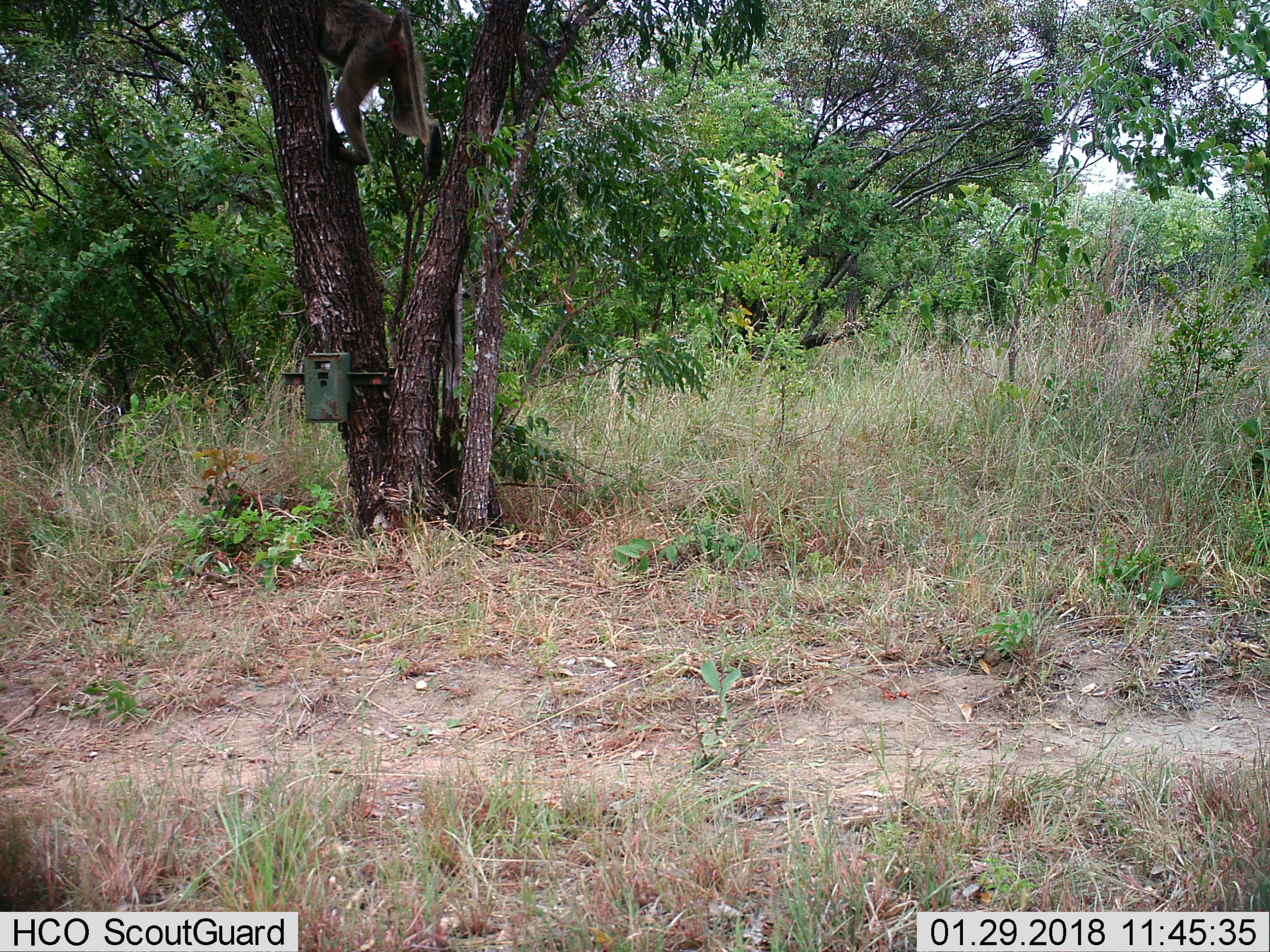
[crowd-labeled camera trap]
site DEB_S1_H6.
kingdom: Animalia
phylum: Chordata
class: Mammalia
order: Primates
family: Cercopithecidae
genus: Papio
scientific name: Papio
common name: baboon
Baboon (Papio), count 1. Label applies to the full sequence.